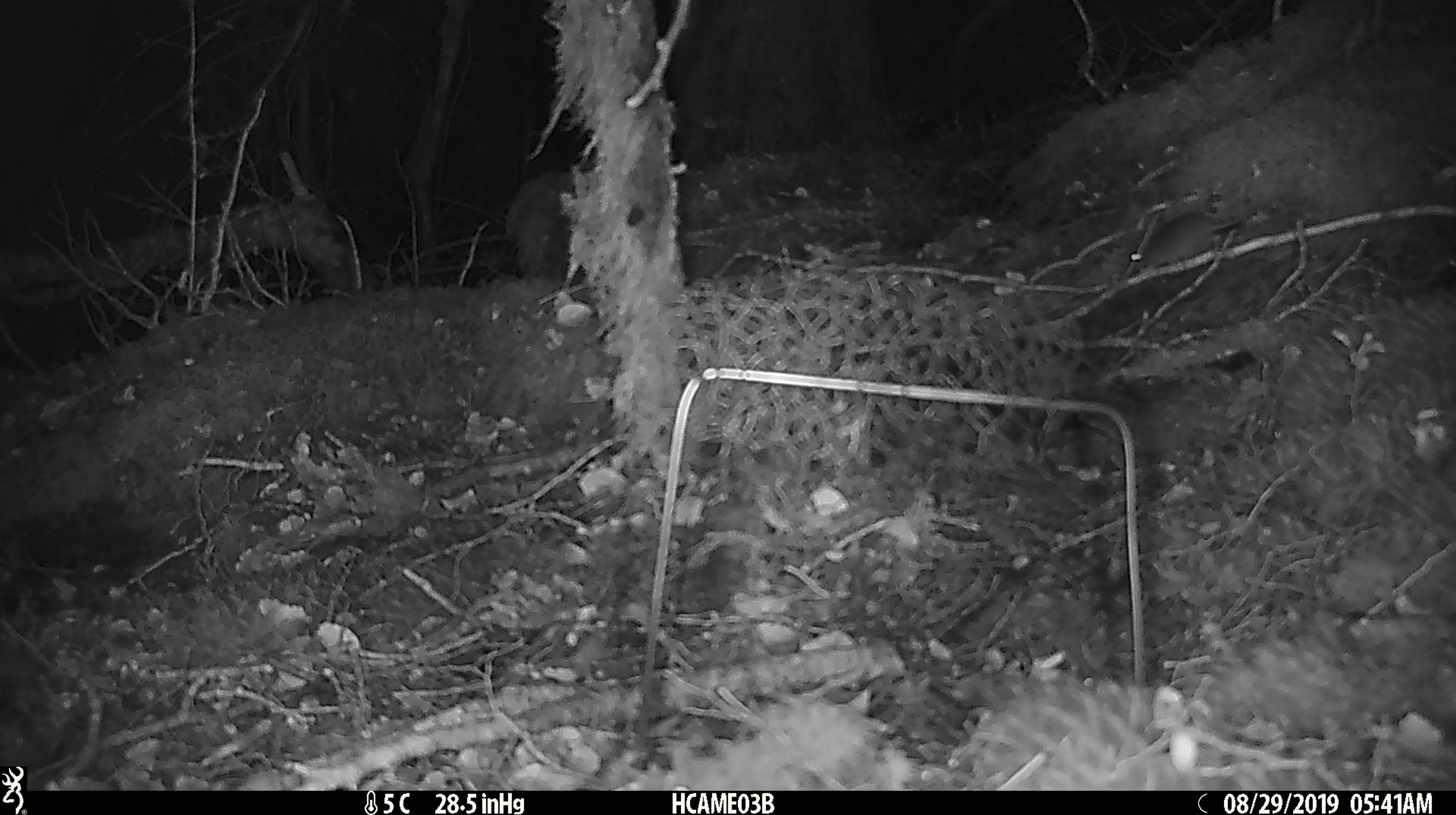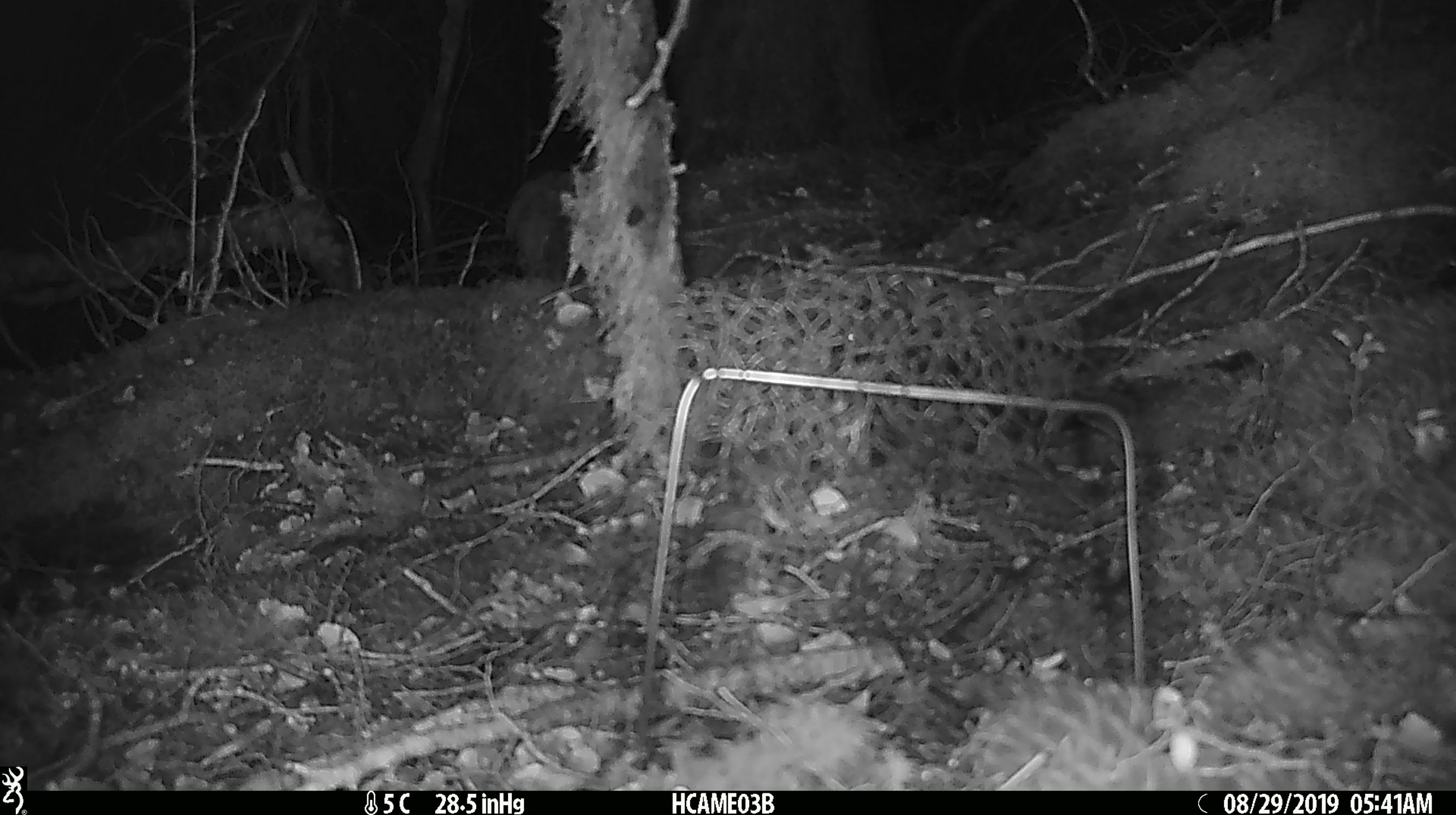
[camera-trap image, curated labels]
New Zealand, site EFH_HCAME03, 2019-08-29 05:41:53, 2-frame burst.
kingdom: Animalia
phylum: Chordata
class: Mammalia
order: Rodentia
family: Muridae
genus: Mus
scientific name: Mus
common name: mouse